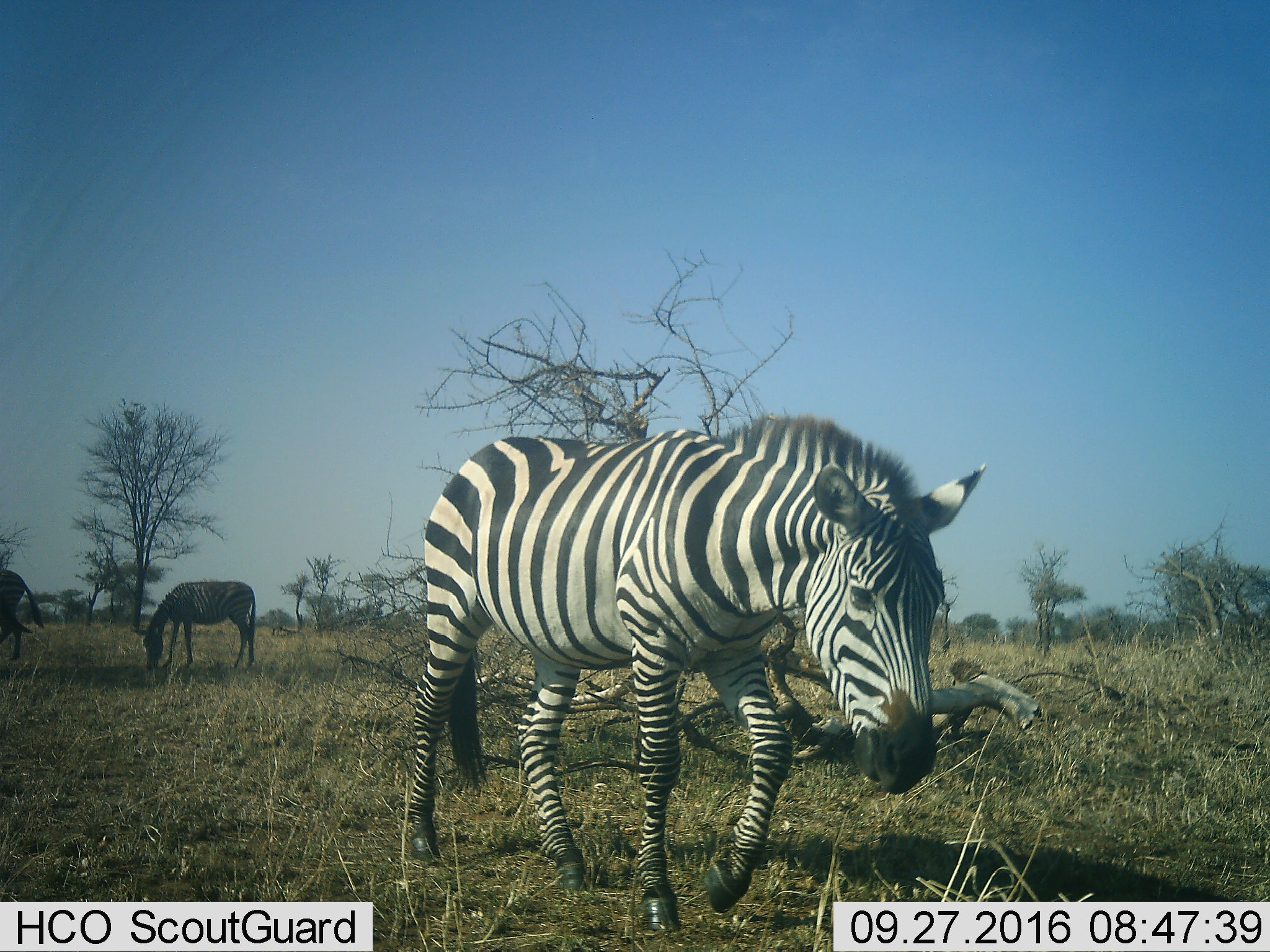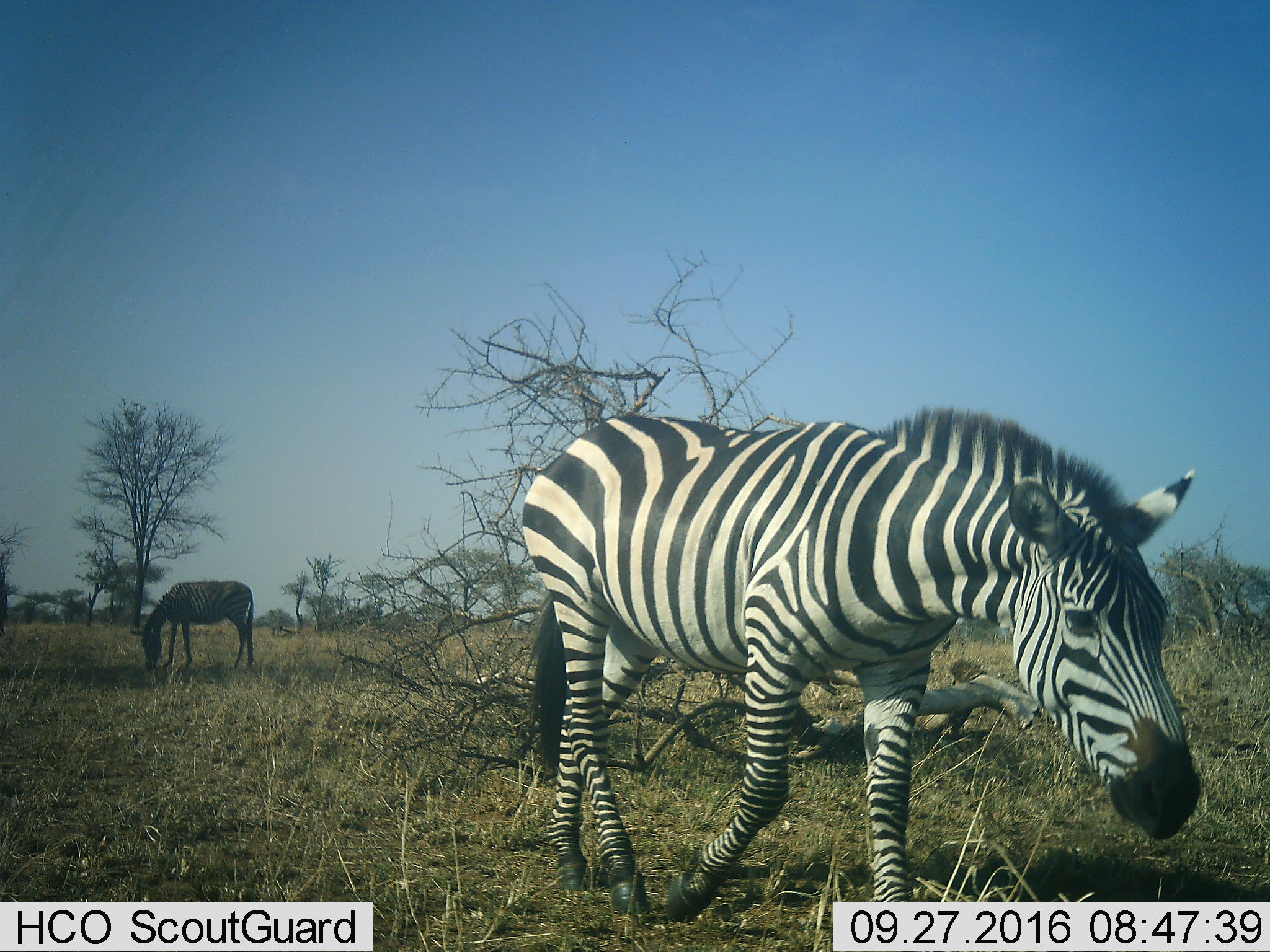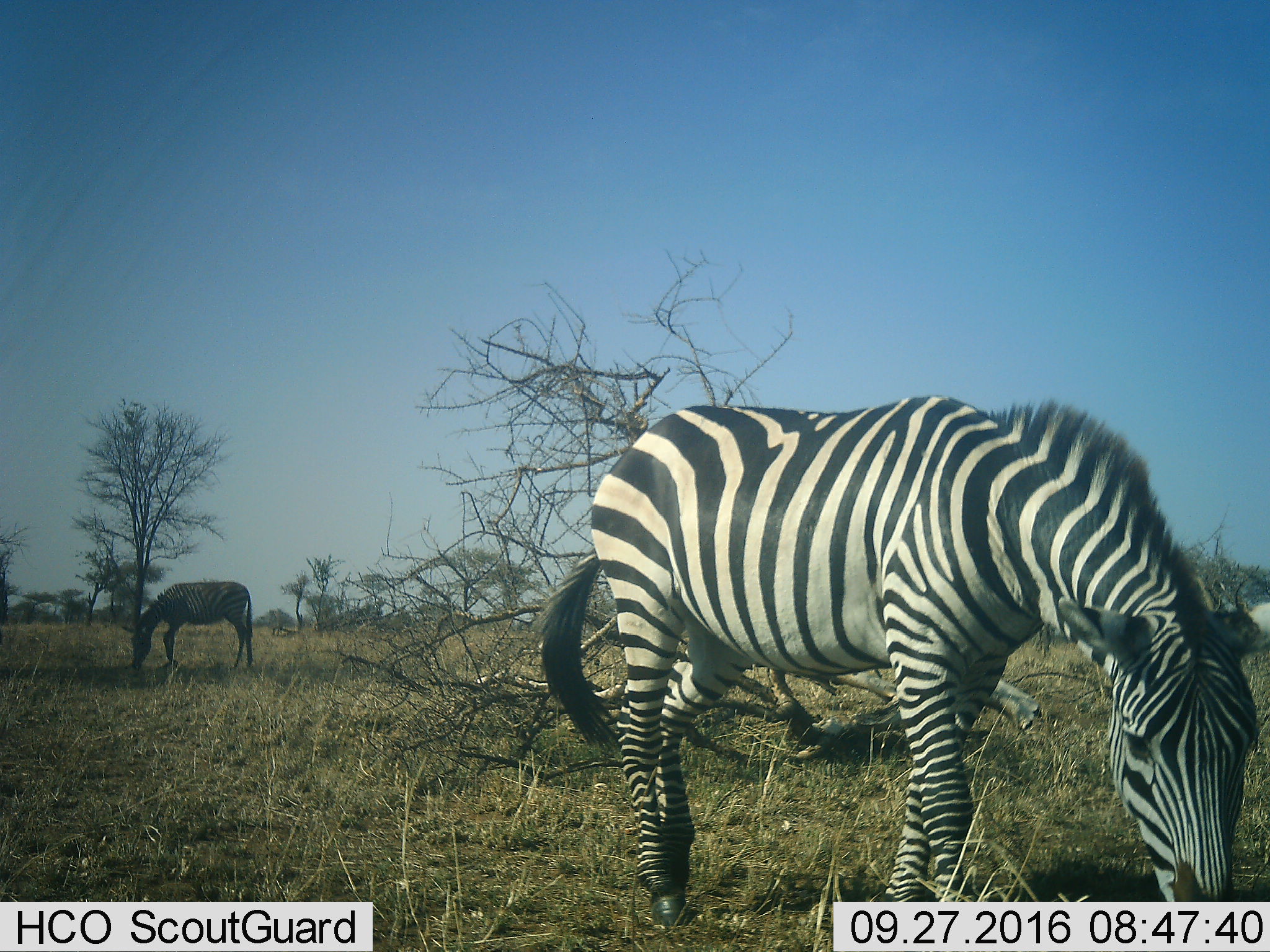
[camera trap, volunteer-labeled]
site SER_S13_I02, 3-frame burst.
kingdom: Animalia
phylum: Chordata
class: Mammalia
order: Perissodactyla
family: Equidae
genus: Equus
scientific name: Equus quagga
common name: plains zebra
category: zebraplains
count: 3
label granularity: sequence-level